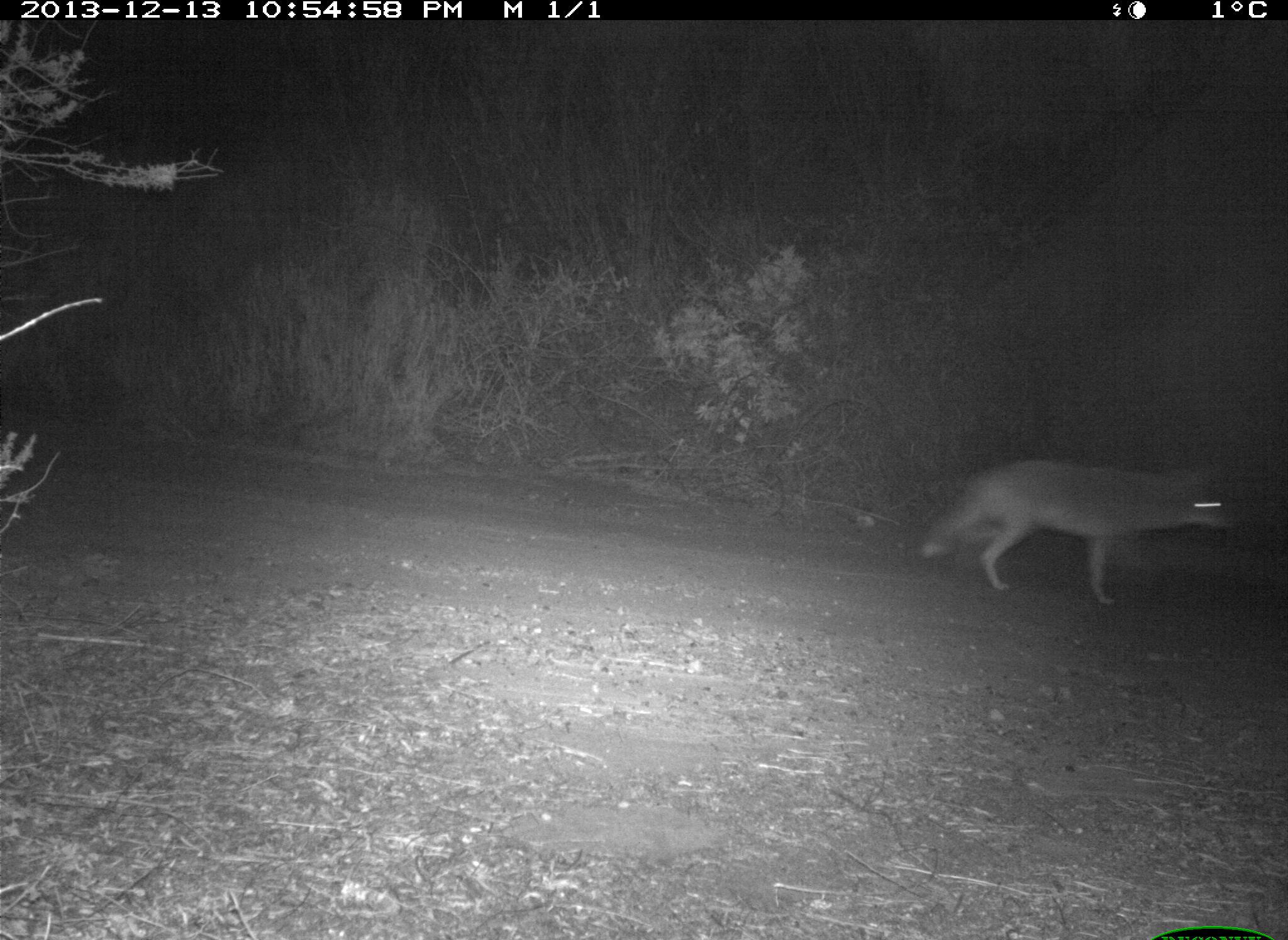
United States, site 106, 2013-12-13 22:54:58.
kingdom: Animalia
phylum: Chordata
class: Mammalia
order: Carnivora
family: Canidae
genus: Canis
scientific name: Canis latrans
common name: coyote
Coyote (Canis latrans).